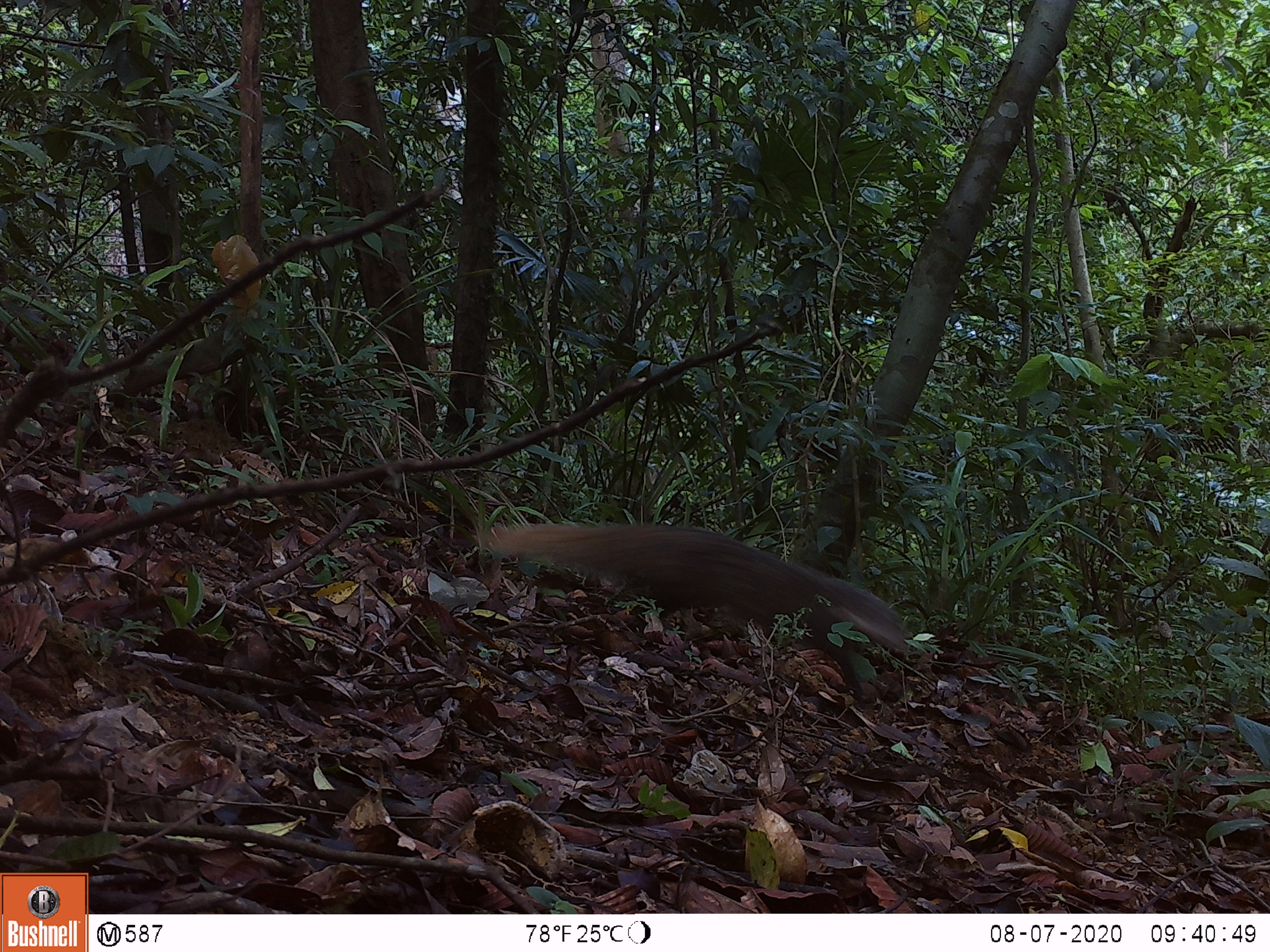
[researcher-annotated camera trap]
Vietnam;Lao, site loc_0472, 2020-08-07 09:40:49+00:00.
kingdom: Animalia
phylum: Chordata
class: Mammalia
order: Carnivora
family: Herpestidae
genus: Urva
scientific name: Urva urva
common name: crab-eating mongoose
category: crab eating mongoose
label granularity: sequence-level